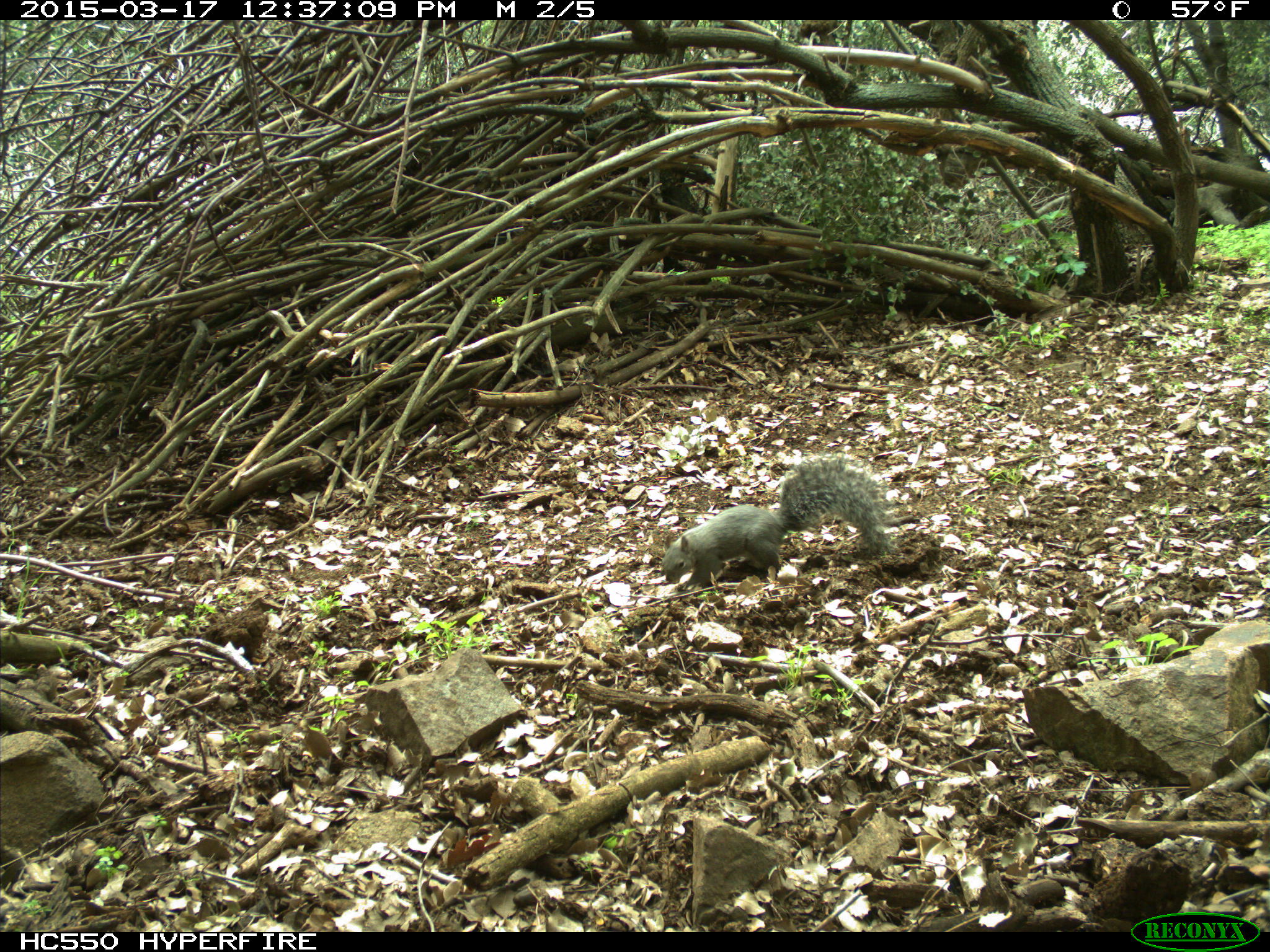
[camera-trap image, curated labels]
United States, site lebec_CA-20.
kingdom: Animalia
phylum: Chordata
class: Mammalia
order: Rodentia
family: Sciuridae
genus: Sciurus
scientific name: Sciurus carolinensis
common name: eastern gray squirrel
Sciurus carolinensis (eastern gray squirrel).